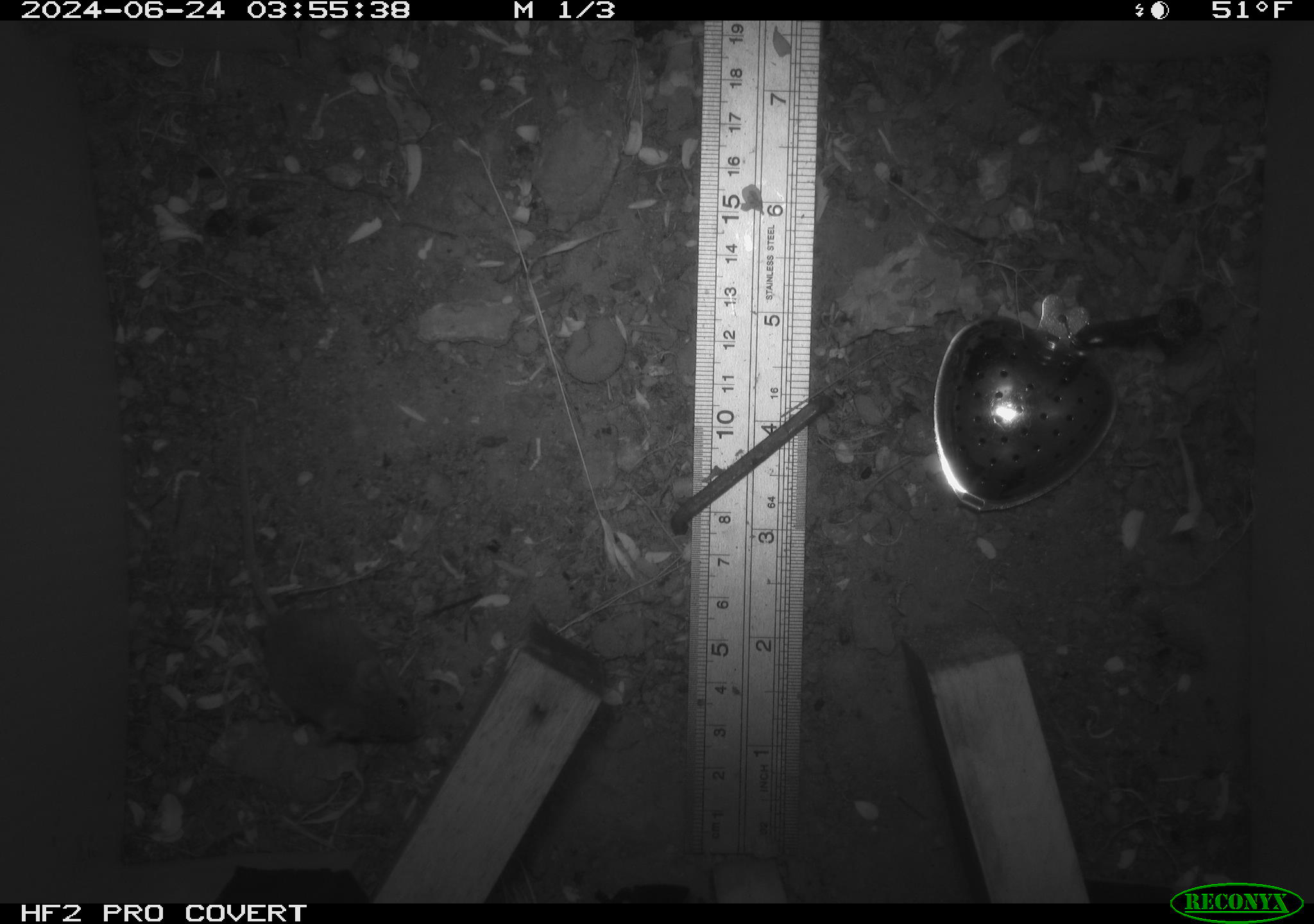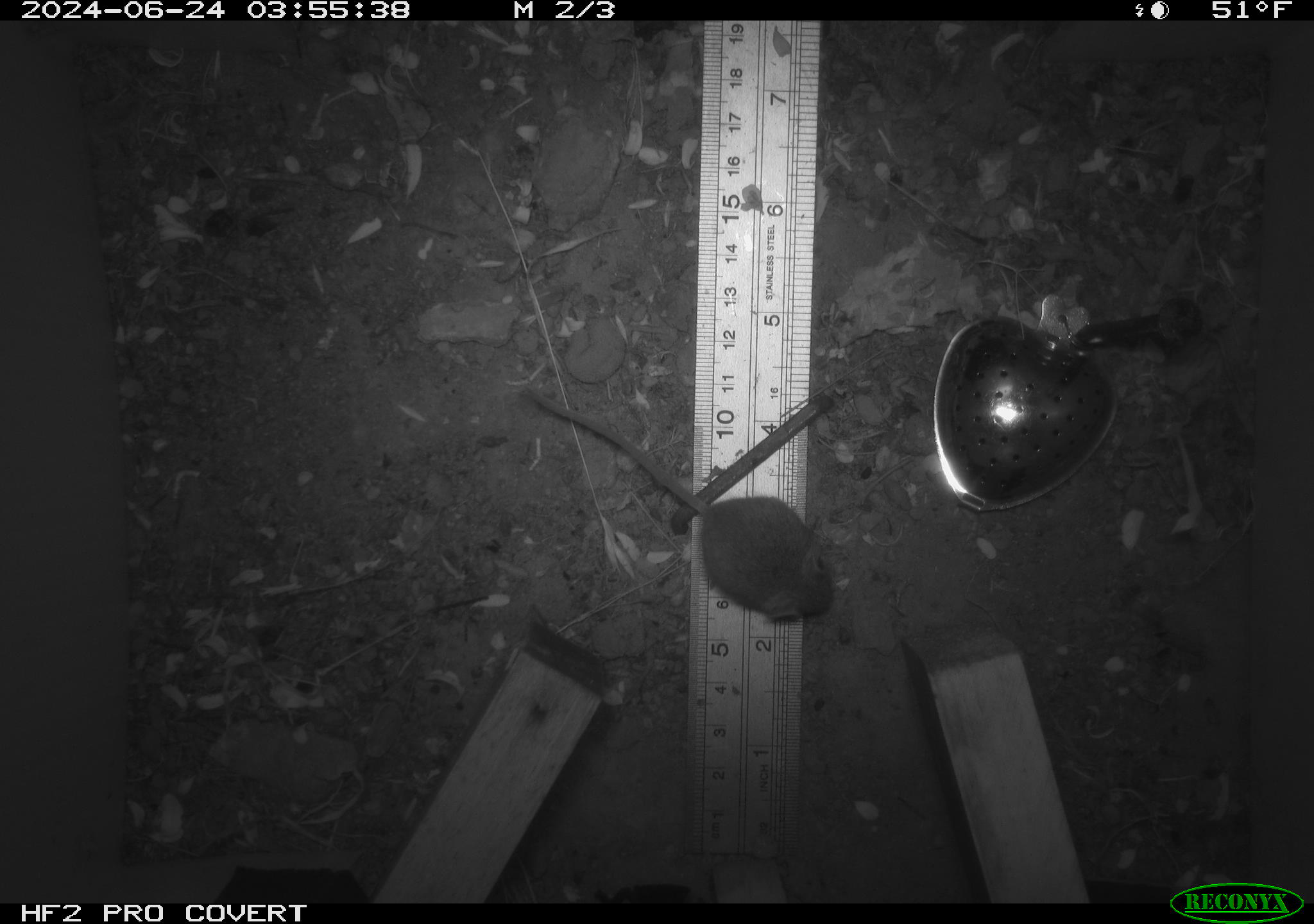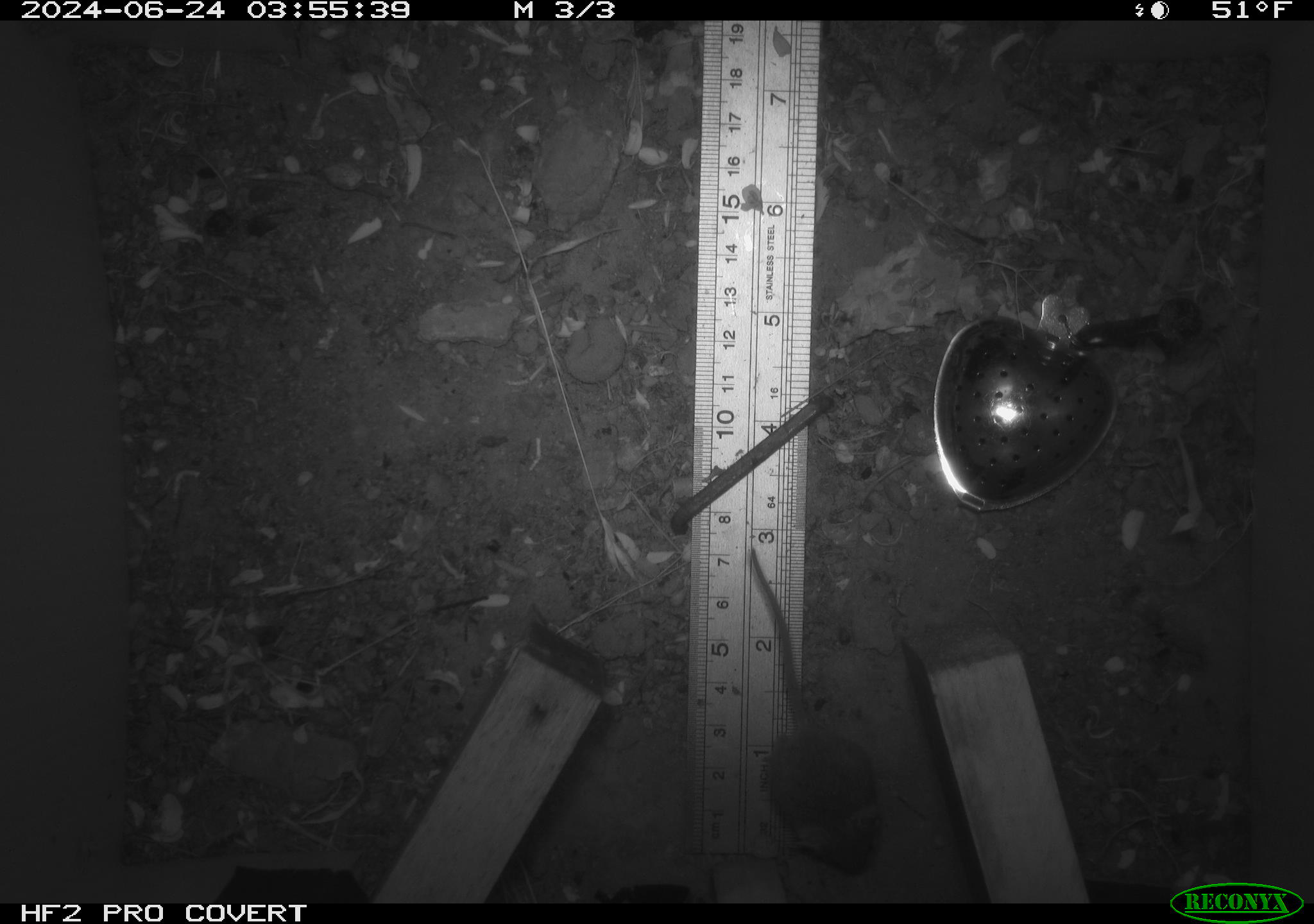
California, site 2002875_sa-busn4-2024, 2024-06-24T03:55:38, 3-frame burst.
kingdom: Animalia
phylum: Chordata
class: Mammalia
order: Rodentia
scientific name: Rodentia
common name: rodent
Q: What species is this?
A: Rodent (Rodentia).